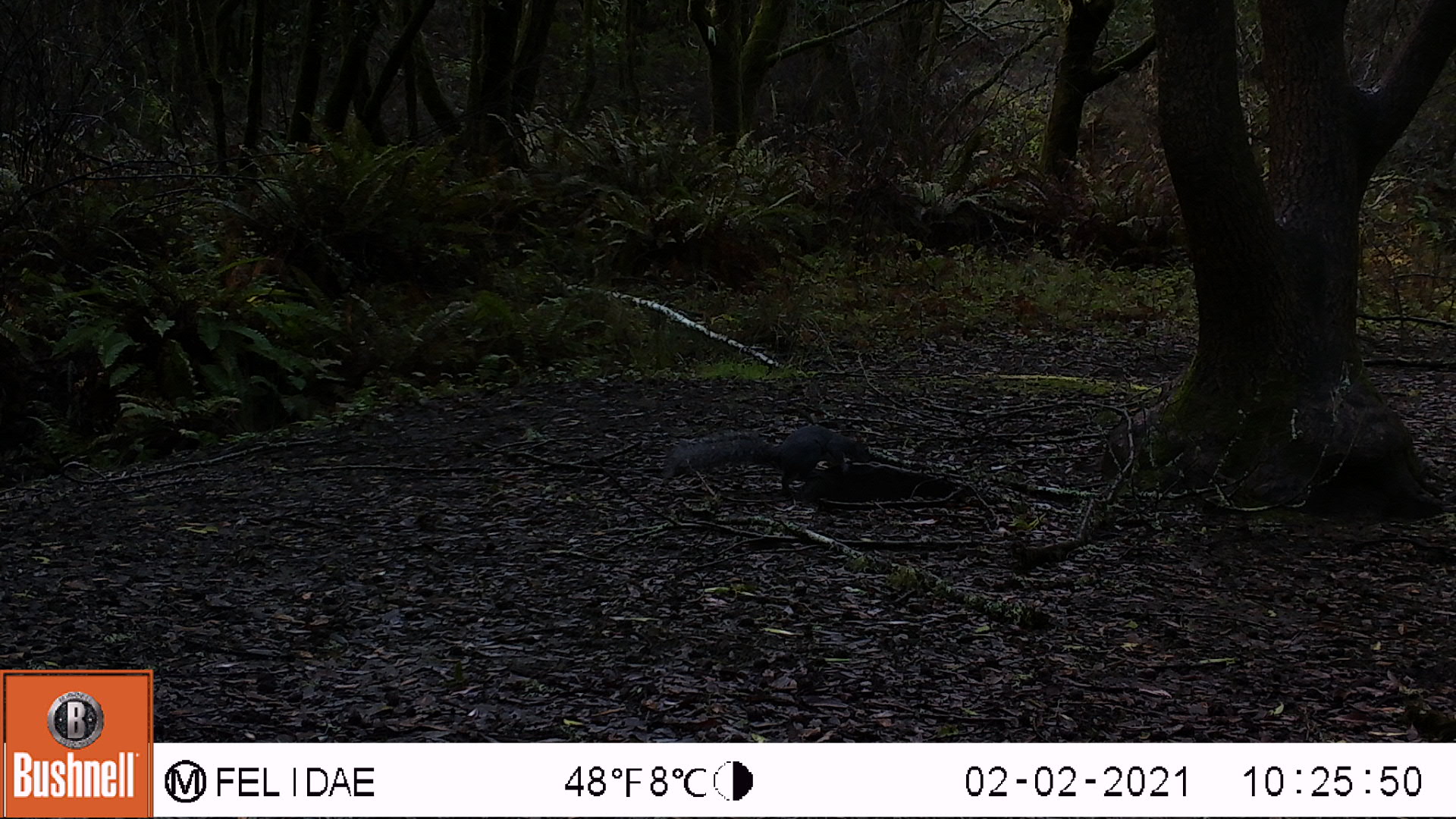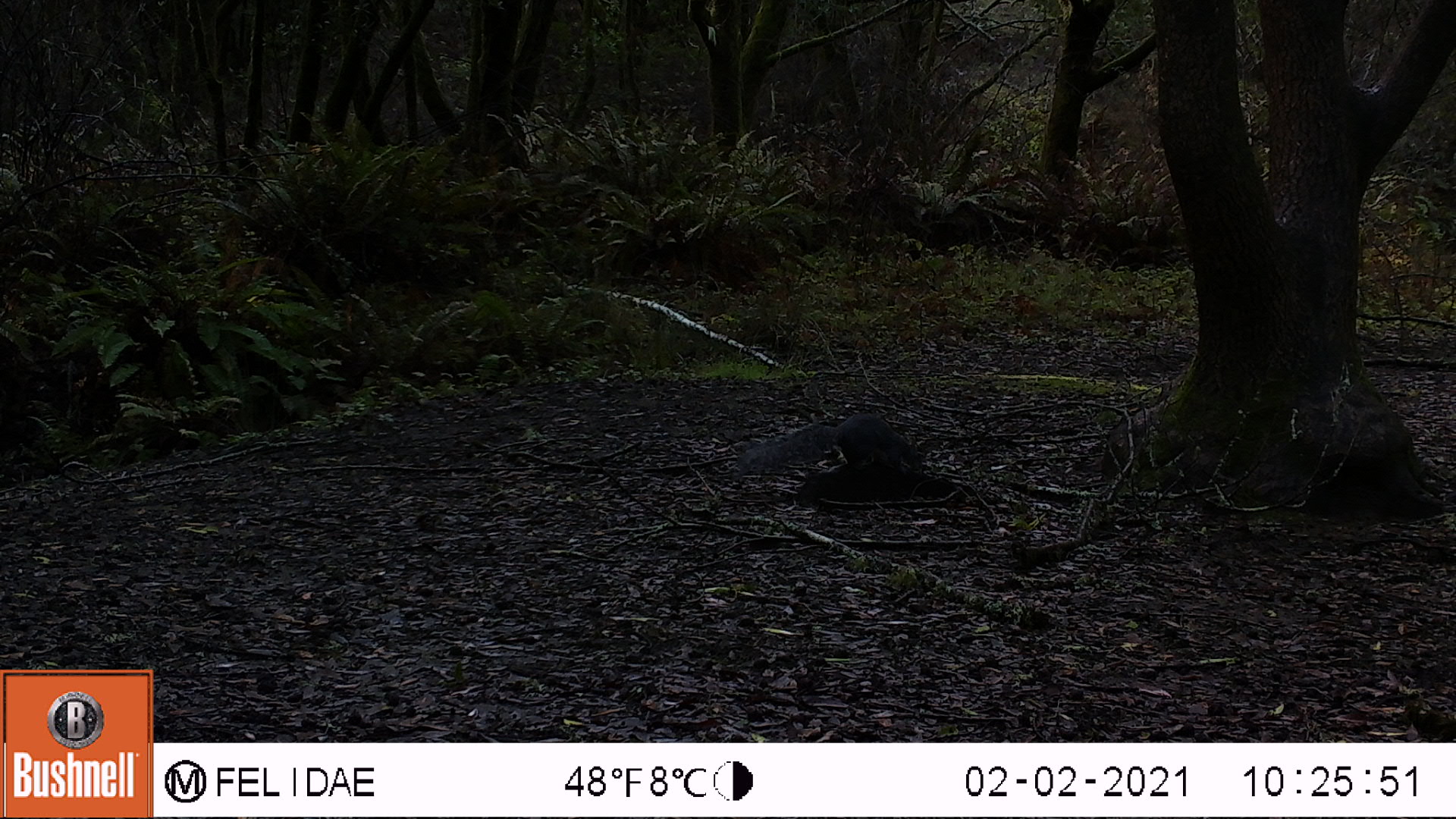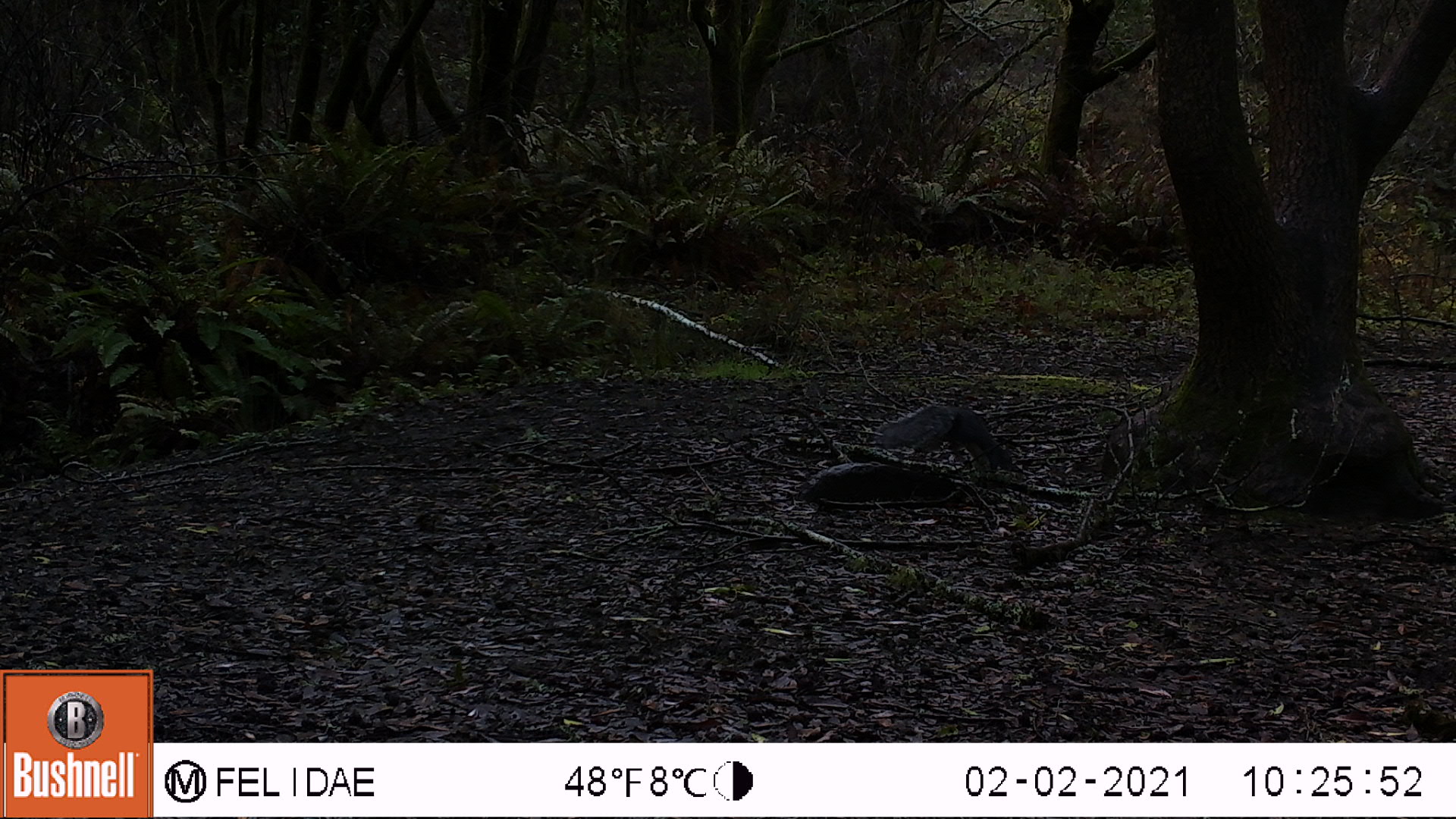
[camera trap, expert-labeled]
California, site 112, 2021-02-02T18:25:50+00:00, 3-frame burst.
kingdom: Animalia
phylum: Chordata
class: Mammalia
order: Rodentia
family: Sciuridae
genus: Sciurus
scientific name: Sciurus griseus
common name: western gray squirrel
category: western grey squirrel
Western grey squirrel (western gray squirrel) (Sciurus griseus).